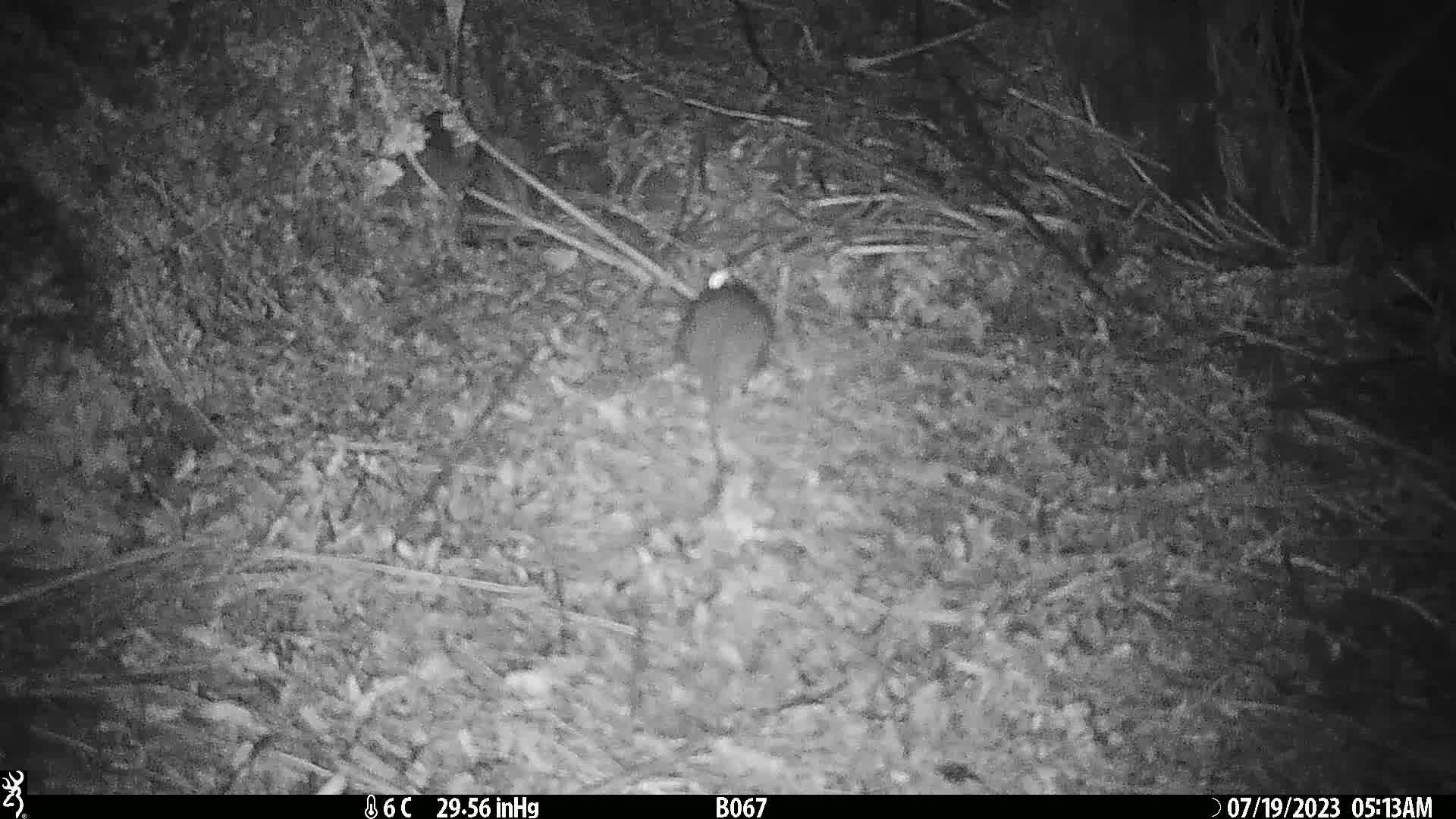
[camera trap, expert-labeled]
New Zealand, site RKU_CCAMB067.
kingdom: Animalia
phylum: Chordata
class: Mammalia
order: Rodentia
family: Muridae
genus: Rattus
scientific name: Rattus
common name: rat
Rat (Rattus).